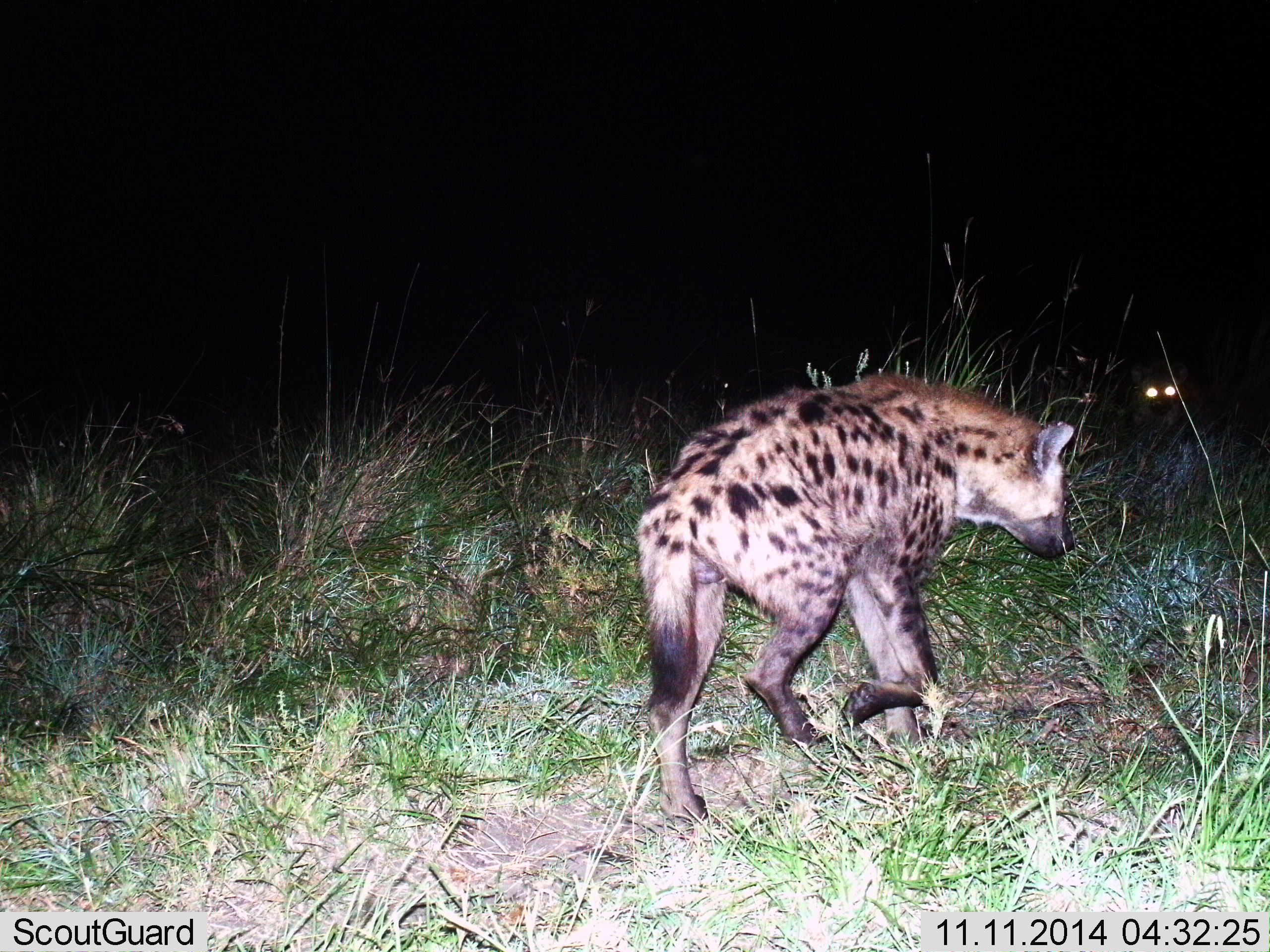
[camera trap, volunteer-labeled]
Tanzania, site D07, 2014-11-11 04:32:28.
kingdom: Animalia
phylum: Chordata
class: Mammalia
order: Carnivora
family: Hyaenidae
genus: Crocuta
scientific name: Crocuta crocuta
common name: spotted hyena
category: hyenaspotted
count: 2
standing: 40%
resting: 20%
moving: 90%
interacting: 0%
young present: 0%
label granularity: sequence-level